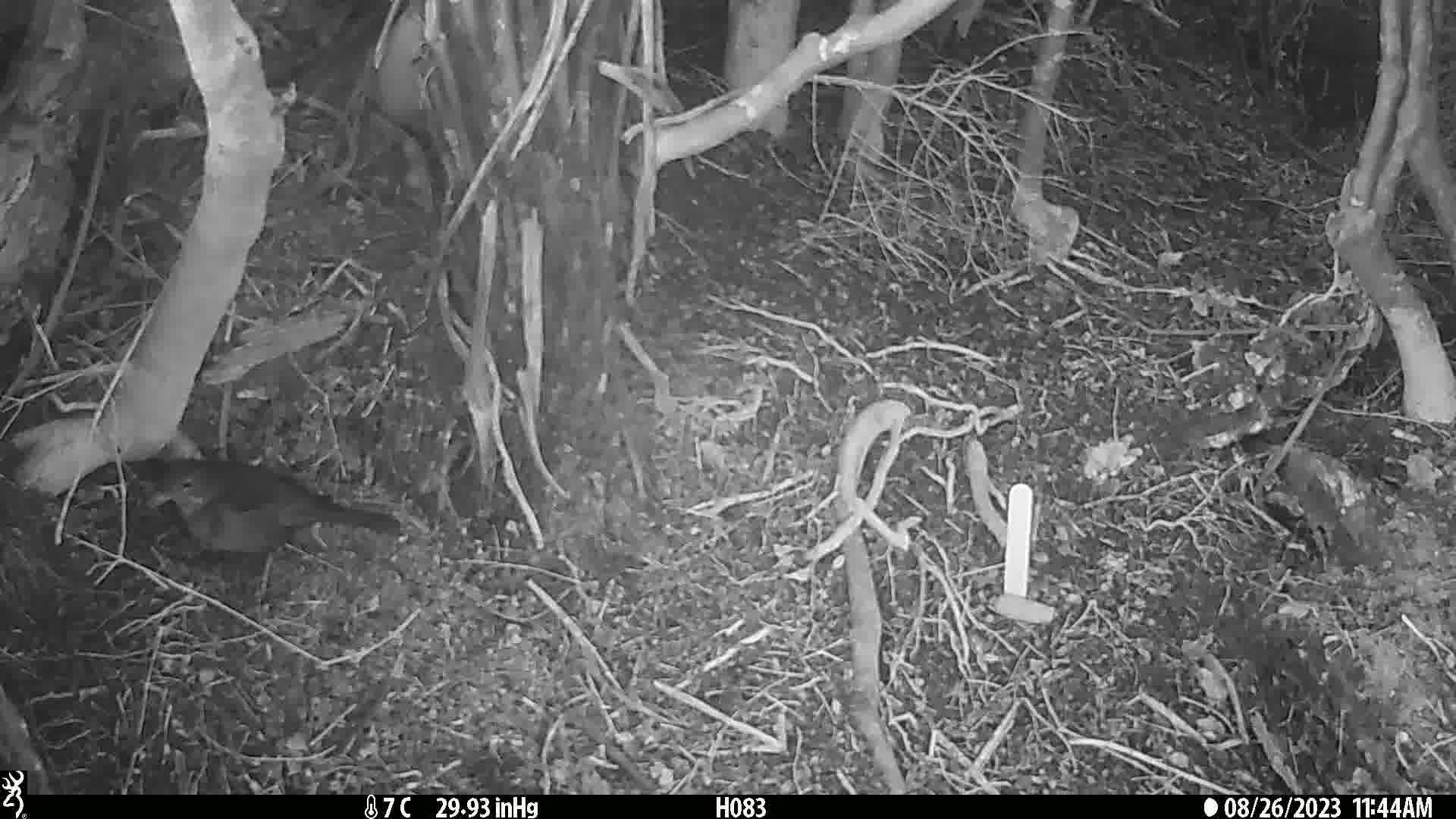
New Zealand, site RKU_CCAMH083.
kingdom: Animalia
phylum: Chordata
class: Aves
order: Passeriformes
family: Turdidae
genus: Turdus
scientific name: Turdus merula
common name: eurasian blackbird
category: blackbird